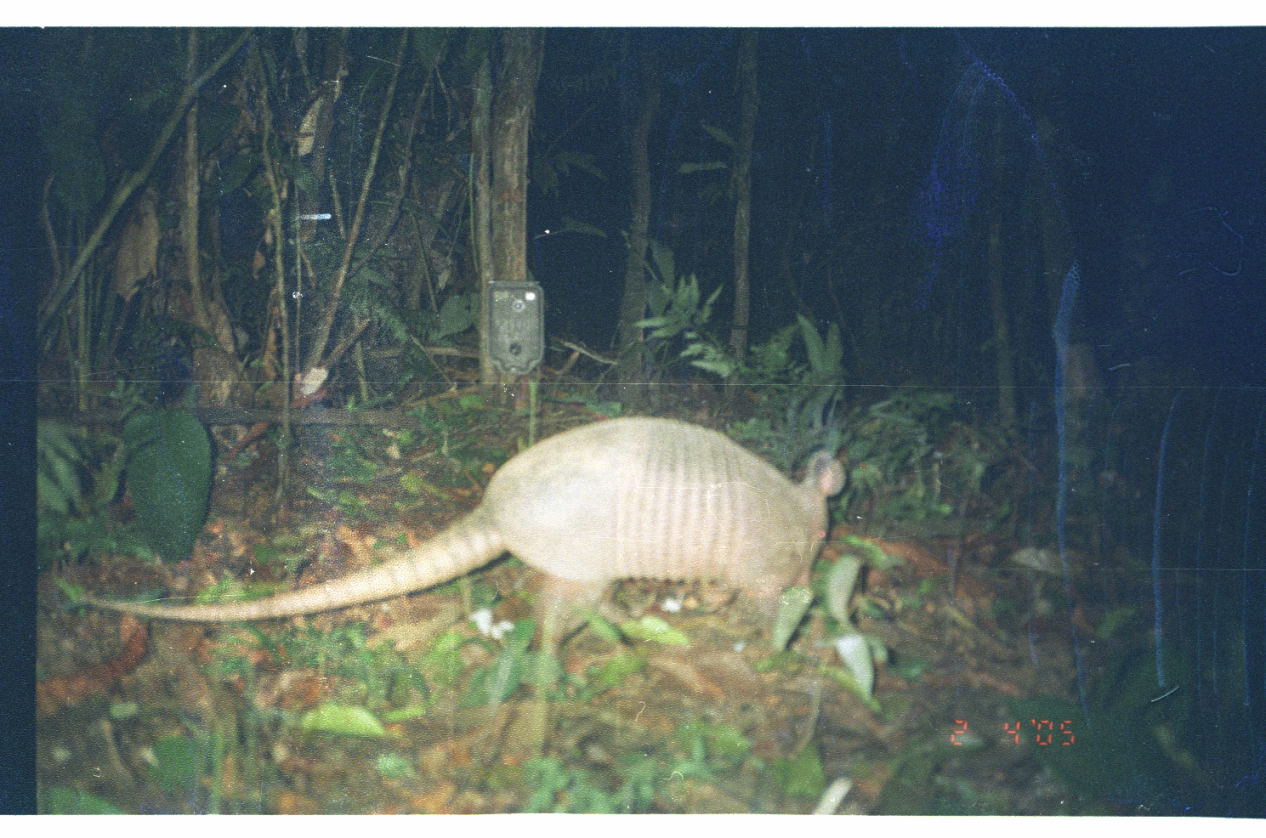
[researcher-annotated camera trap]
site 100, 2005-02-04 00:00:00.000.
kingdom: Animalia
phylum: Chordata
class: Mammalia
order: Cingulata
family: Dasypodidae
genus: Dasypus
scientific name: Dasypus novemcinctus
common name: nine-banded armadillo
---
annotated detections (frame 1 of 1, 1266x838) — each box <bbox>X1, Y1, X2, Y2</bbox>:
dasypus novemcinctus: <bbox>56, 414, 846, 667</bbox>